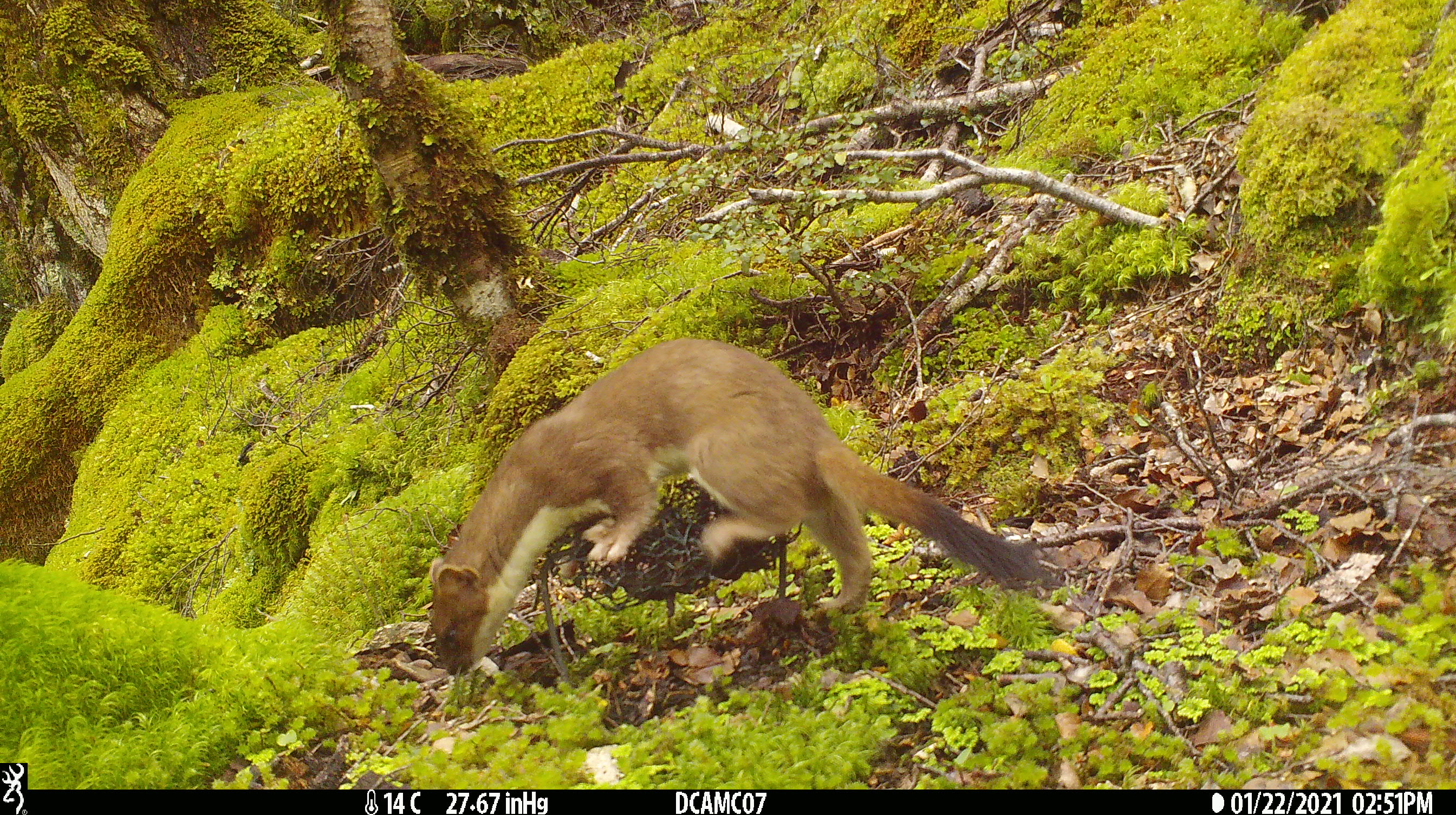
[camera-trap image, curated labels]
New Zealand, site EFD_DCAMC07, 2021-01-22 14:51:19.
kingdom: Animalia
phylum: Chordata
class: Mammalia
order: Carnivora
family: Mustelidae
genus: Mustela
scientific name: Mustela erminea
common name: stoat